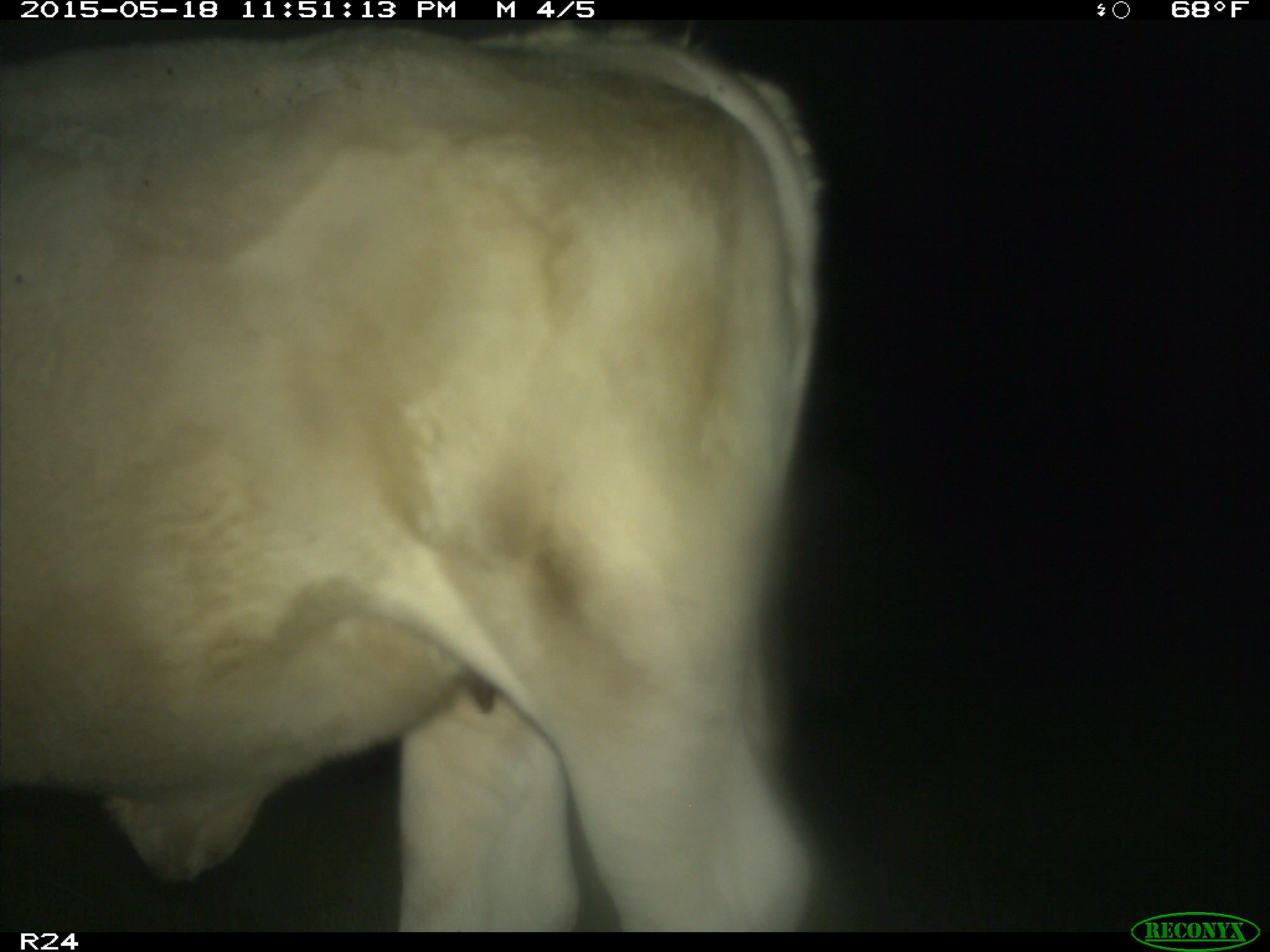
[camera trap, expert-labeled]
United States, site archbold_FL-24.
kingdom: Animalia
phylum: Chordata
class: Aves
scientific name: Aves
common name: birds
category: unidentified bird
Unidentified bird (birds) (Aves).